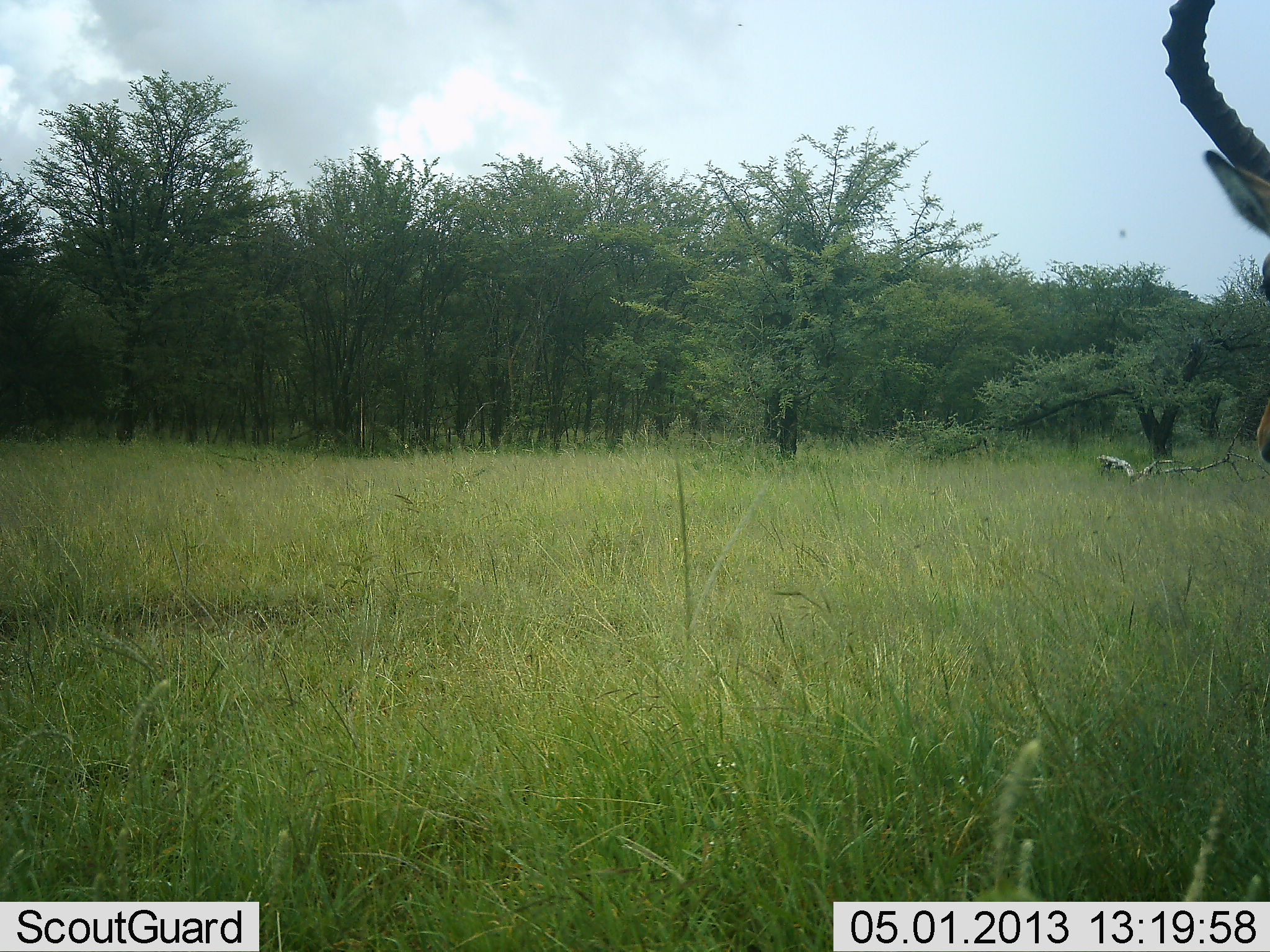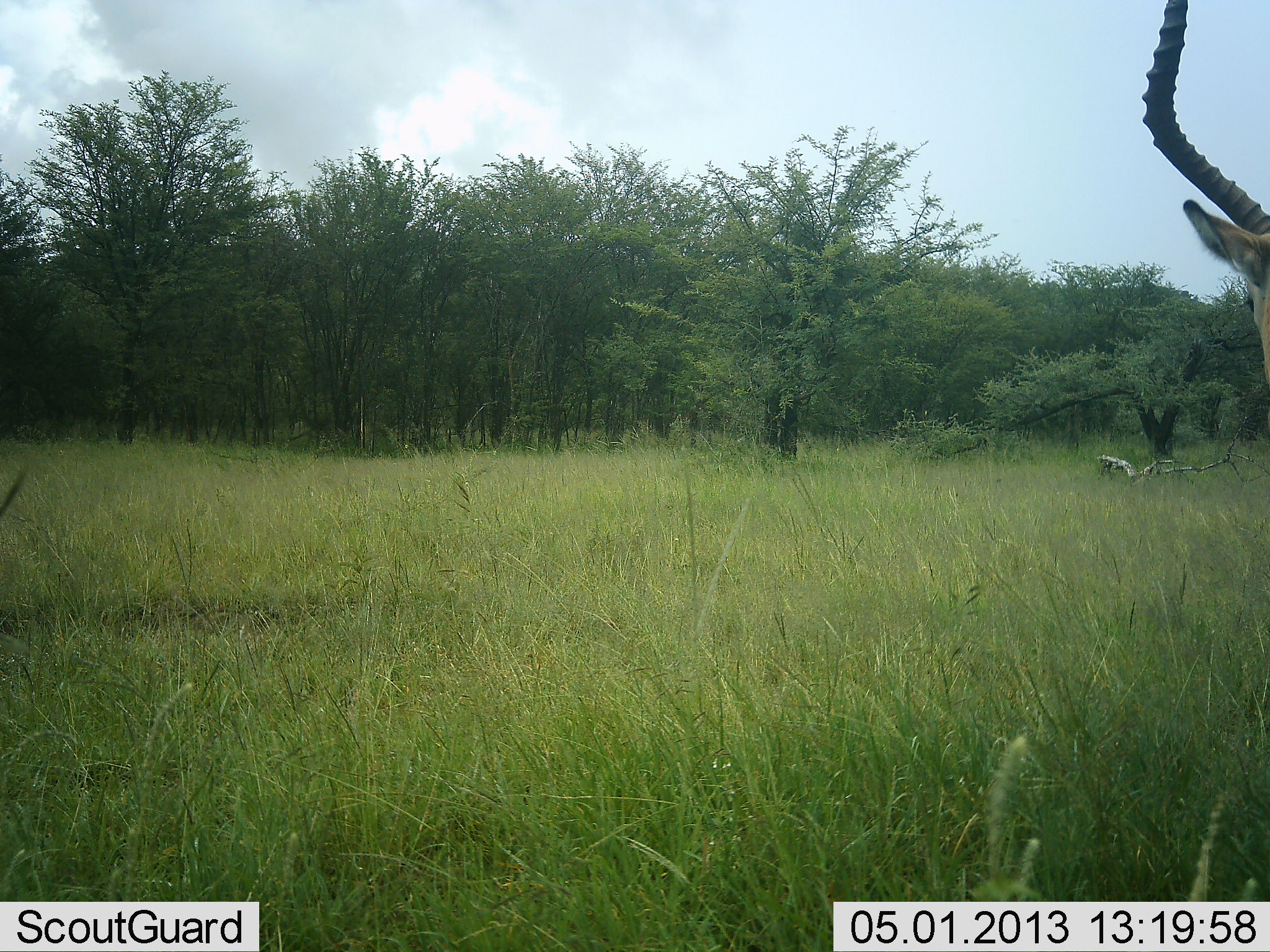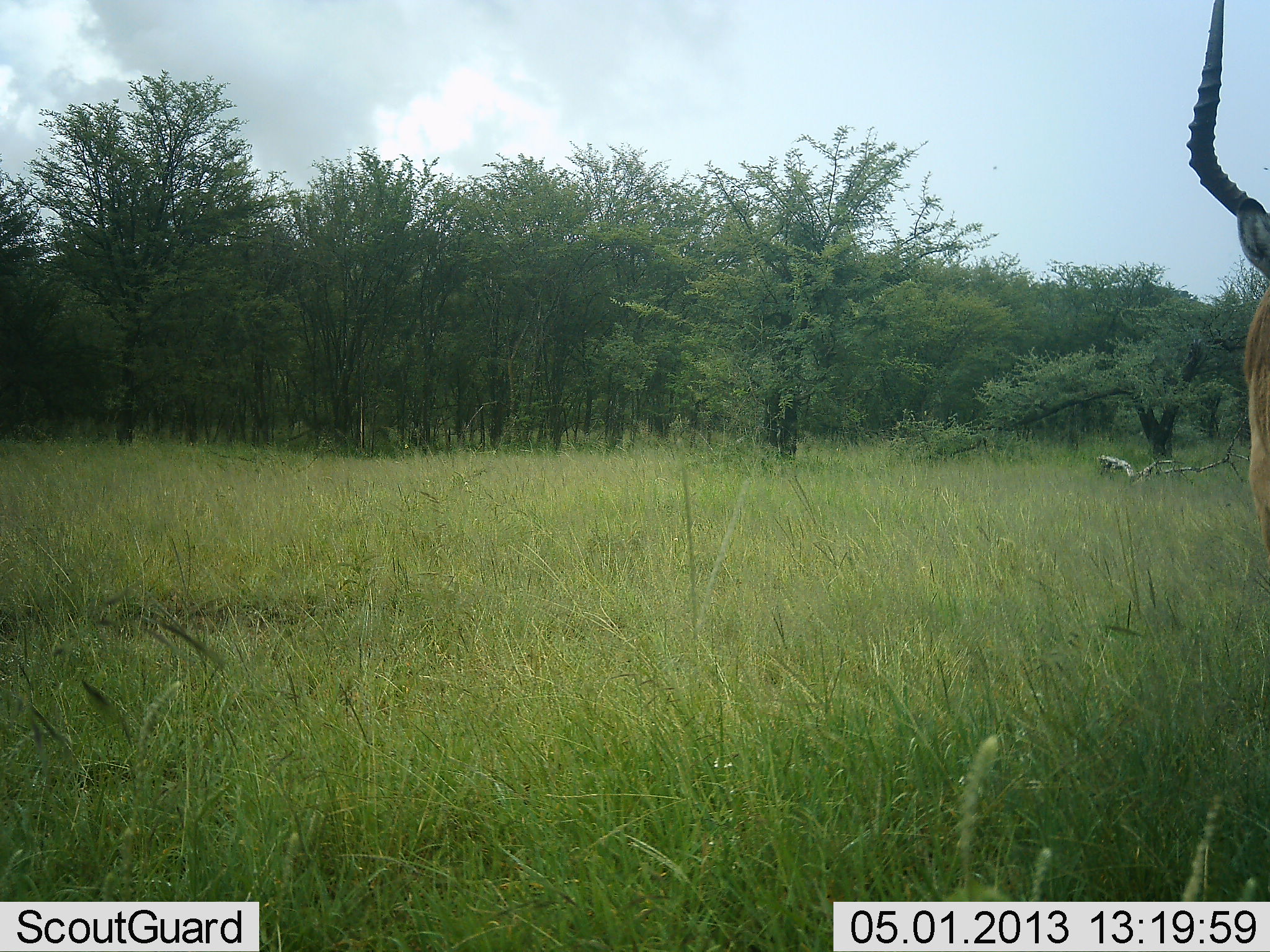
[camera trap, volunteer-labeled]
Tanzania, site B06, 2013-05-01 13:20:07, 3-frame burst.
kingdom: Animalia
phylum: Chordata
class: Mammalia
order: Artiodactyla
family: Bovidae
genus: Aepyceros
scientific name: Aepyceros melampus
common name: impala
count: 1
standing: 84%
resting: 5%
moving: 11%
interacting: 0%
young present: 0%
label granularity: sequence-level